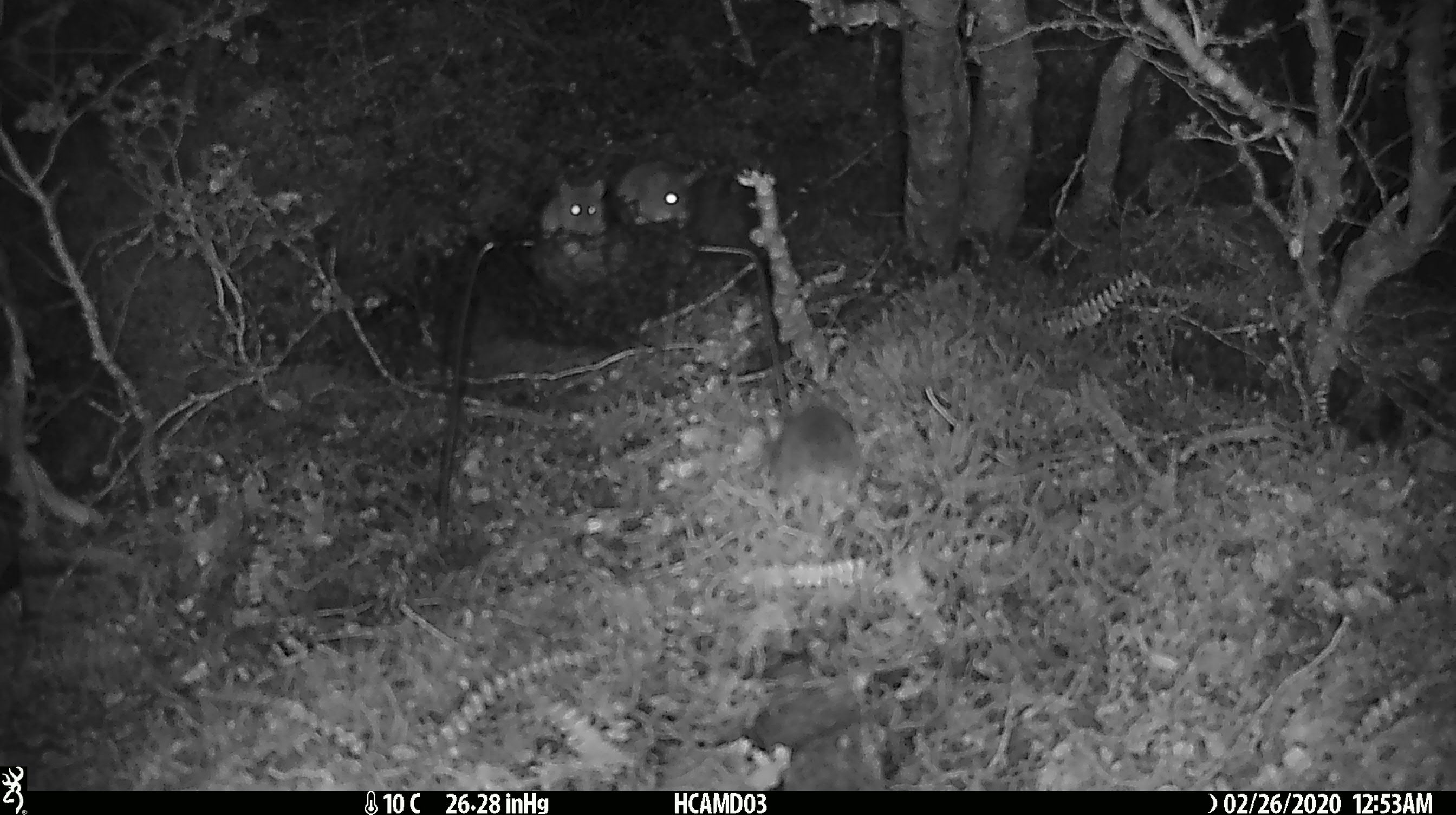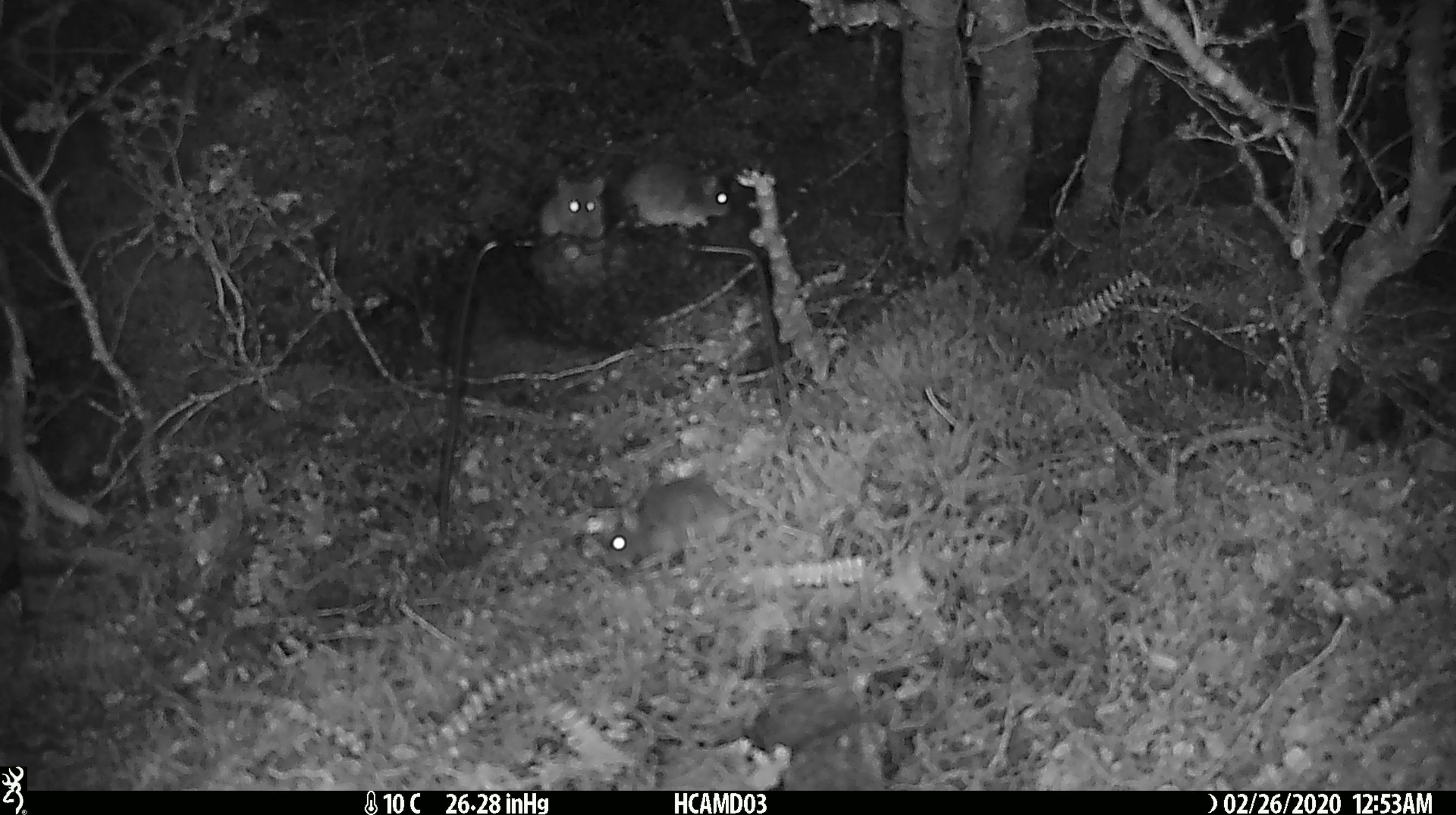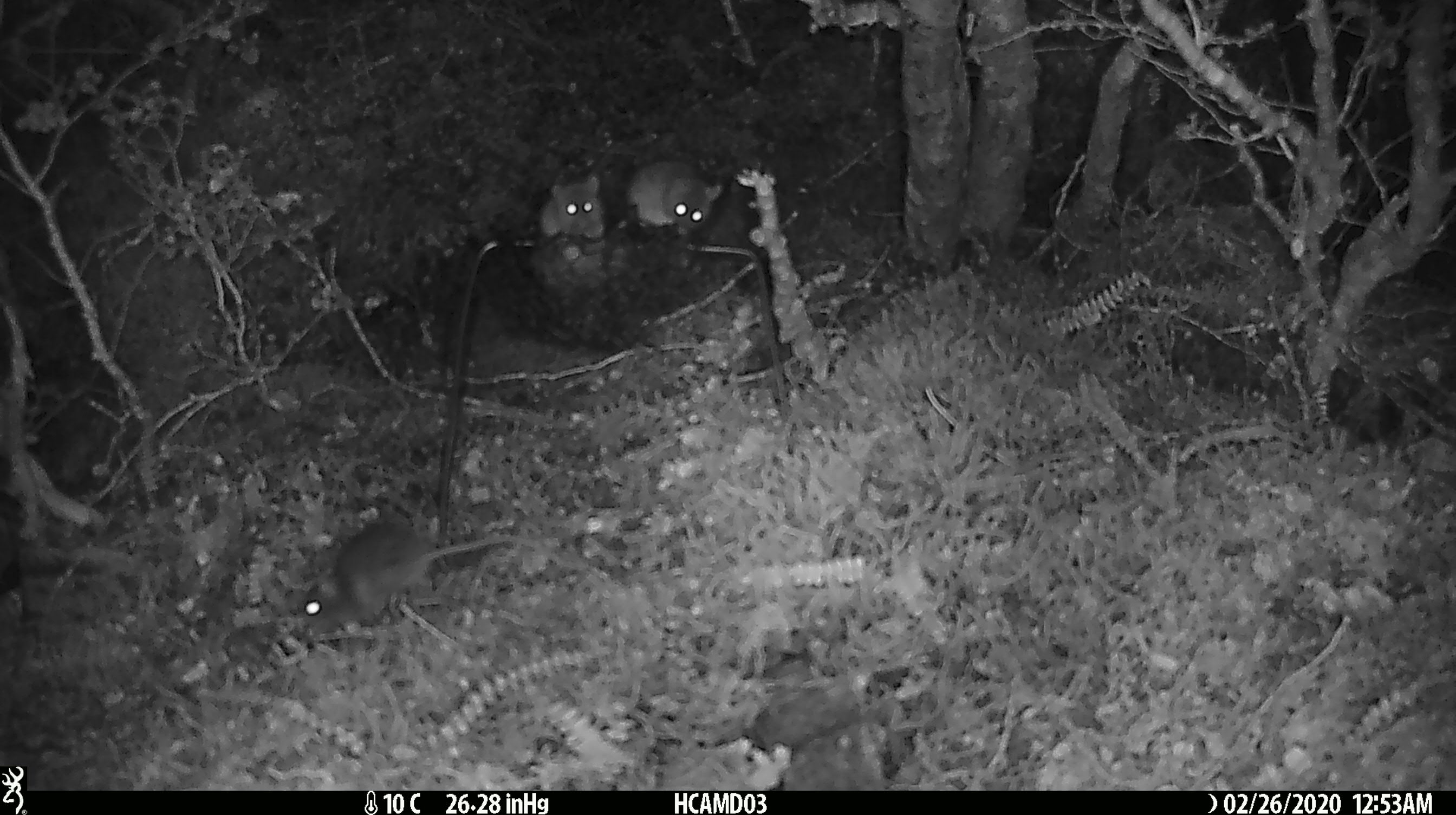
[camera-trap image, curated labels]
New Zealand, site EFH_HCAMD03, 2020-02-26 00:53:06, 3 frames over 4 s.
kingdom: Animalia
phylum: Chordata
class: Mammalia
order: Rodentia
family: Muridae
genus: Mus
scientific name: Mus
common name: mouse